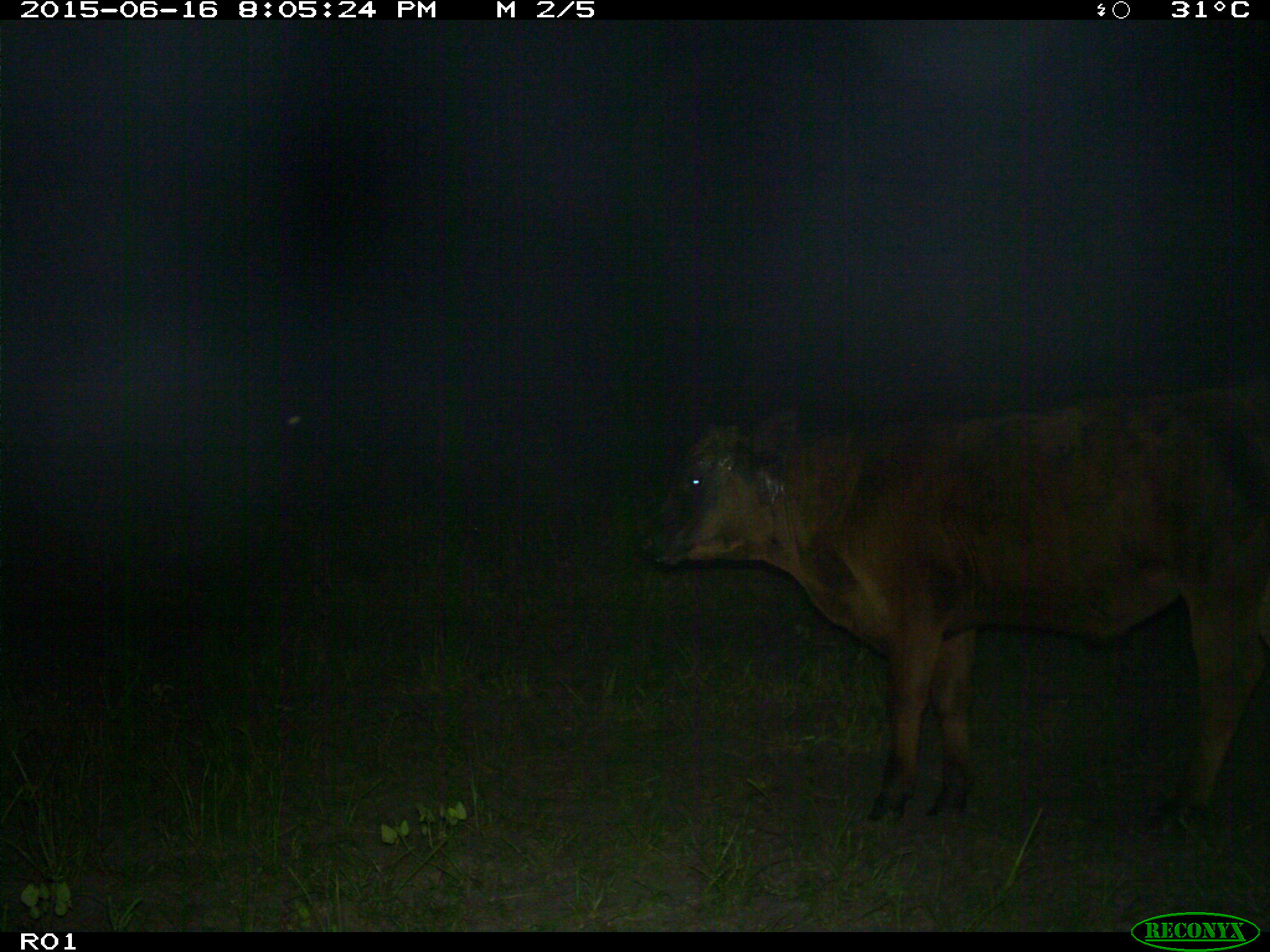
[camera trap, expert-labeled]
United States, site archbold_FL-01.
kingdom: Animalia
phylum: Chordata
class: Mammalia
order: Artiodactyla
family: Bovidae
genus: Bos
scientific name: Bos taurus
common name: domestic cow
Bos taurus (domestic cow).